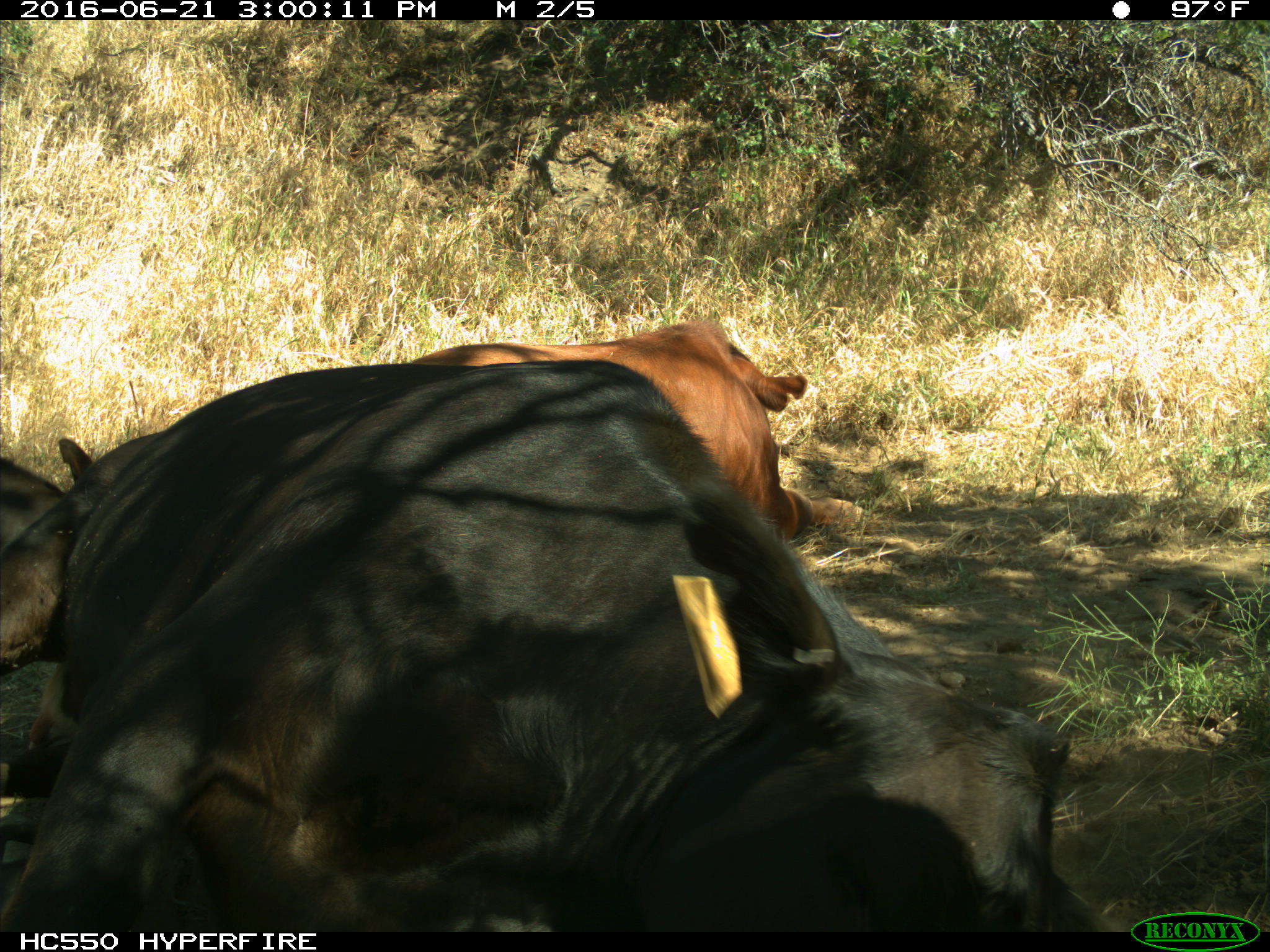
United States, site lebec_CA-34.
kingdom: Animalia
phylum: Chordata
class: Mammalia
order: Artiodactyla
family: Bovidae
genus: Bos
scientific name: Bos taurus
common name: domestic cow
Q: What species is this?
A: Bos taurus (domestic cow).